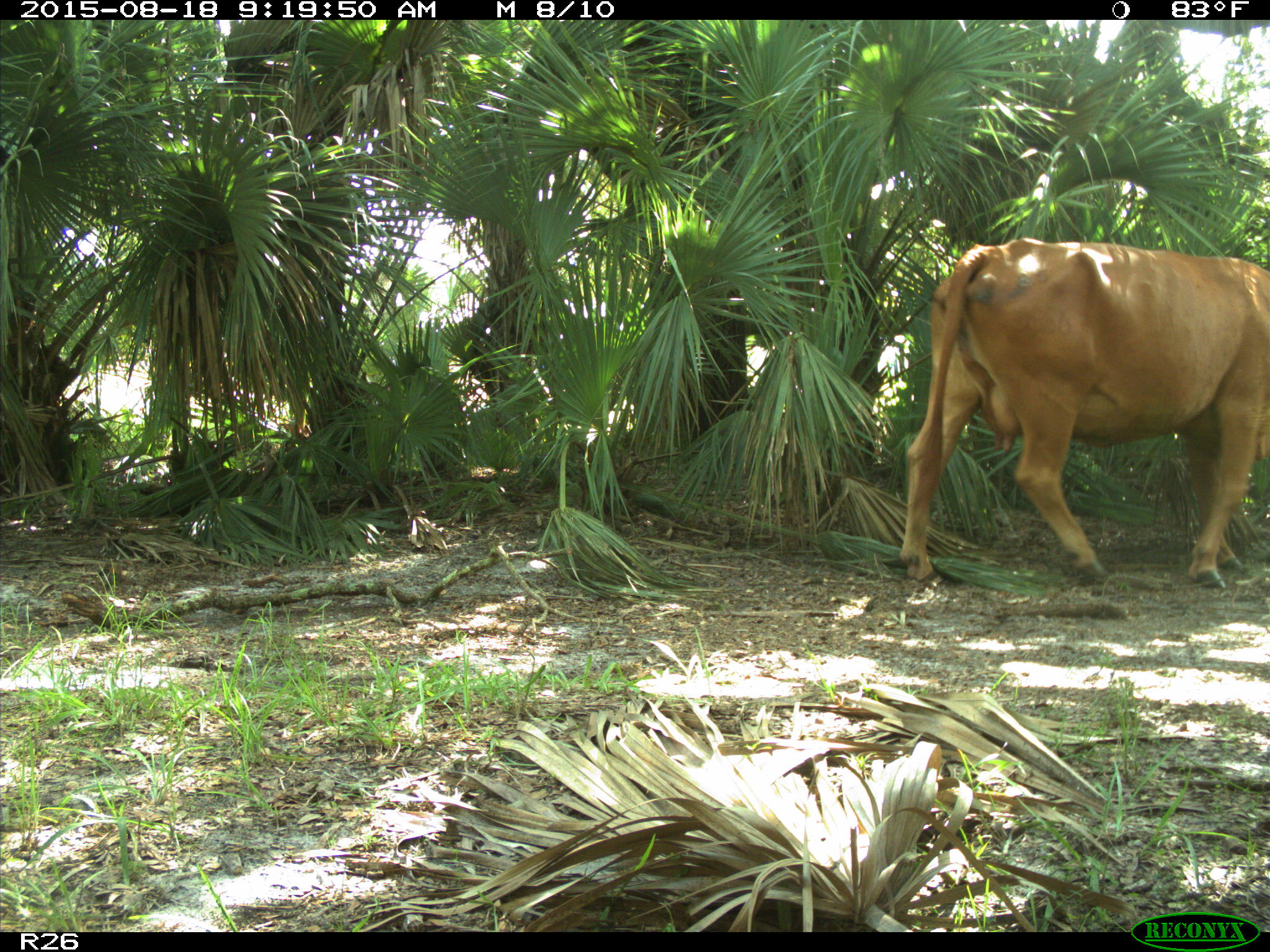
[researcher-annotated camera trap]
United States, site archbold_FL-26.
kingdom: Animalia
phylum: Chordata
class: Mammalia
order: Artiodactyla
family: Bovidae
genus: Bos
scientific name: Bos taurus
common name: domestic cow